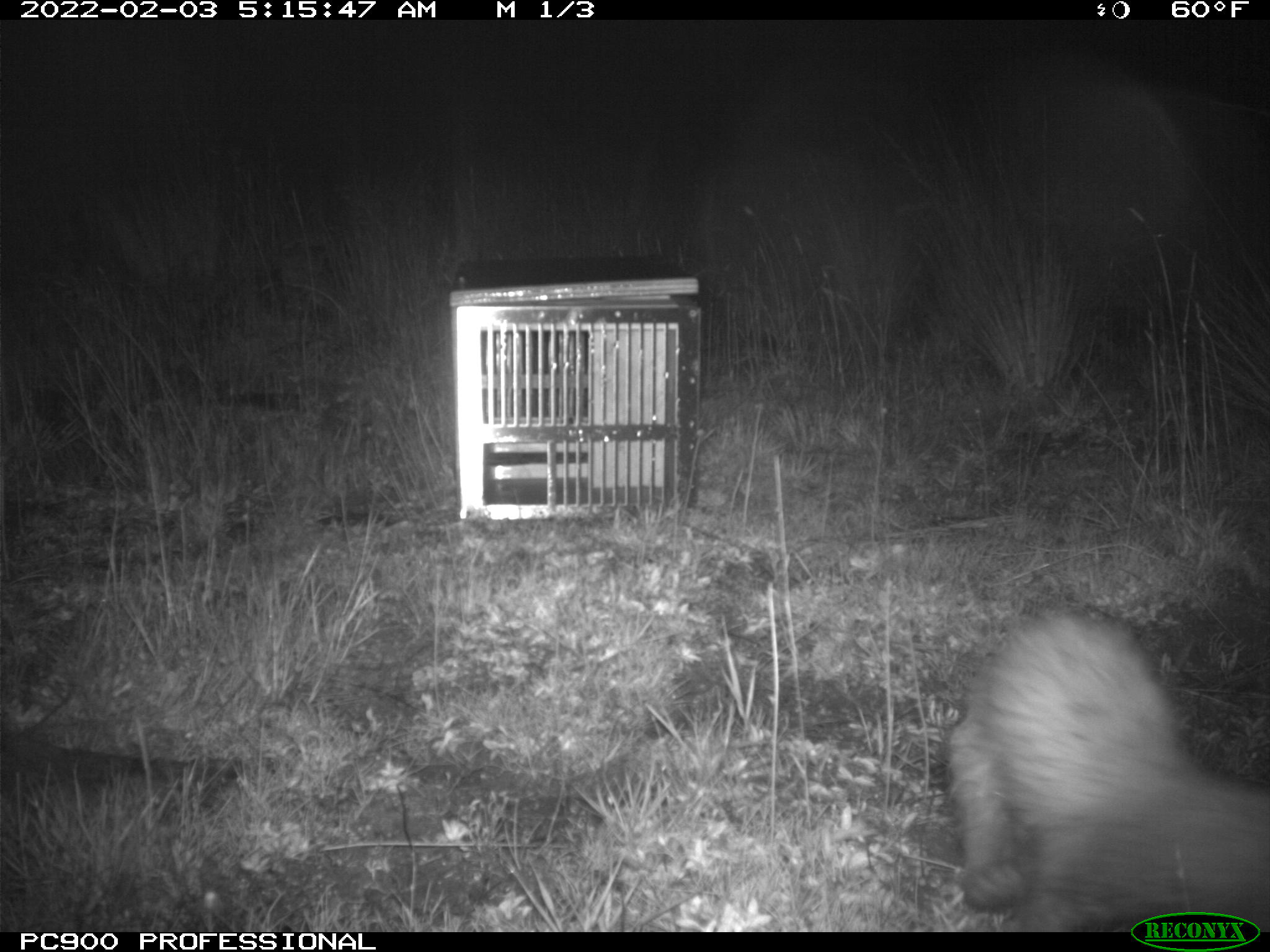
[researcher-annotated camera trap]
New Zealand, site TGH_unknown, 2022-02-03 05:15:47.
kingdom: Animalia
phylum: Chordata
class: Mammalia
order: Carnivora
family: Mustelidae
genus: Mustela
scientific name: Mustela furo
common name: ferret